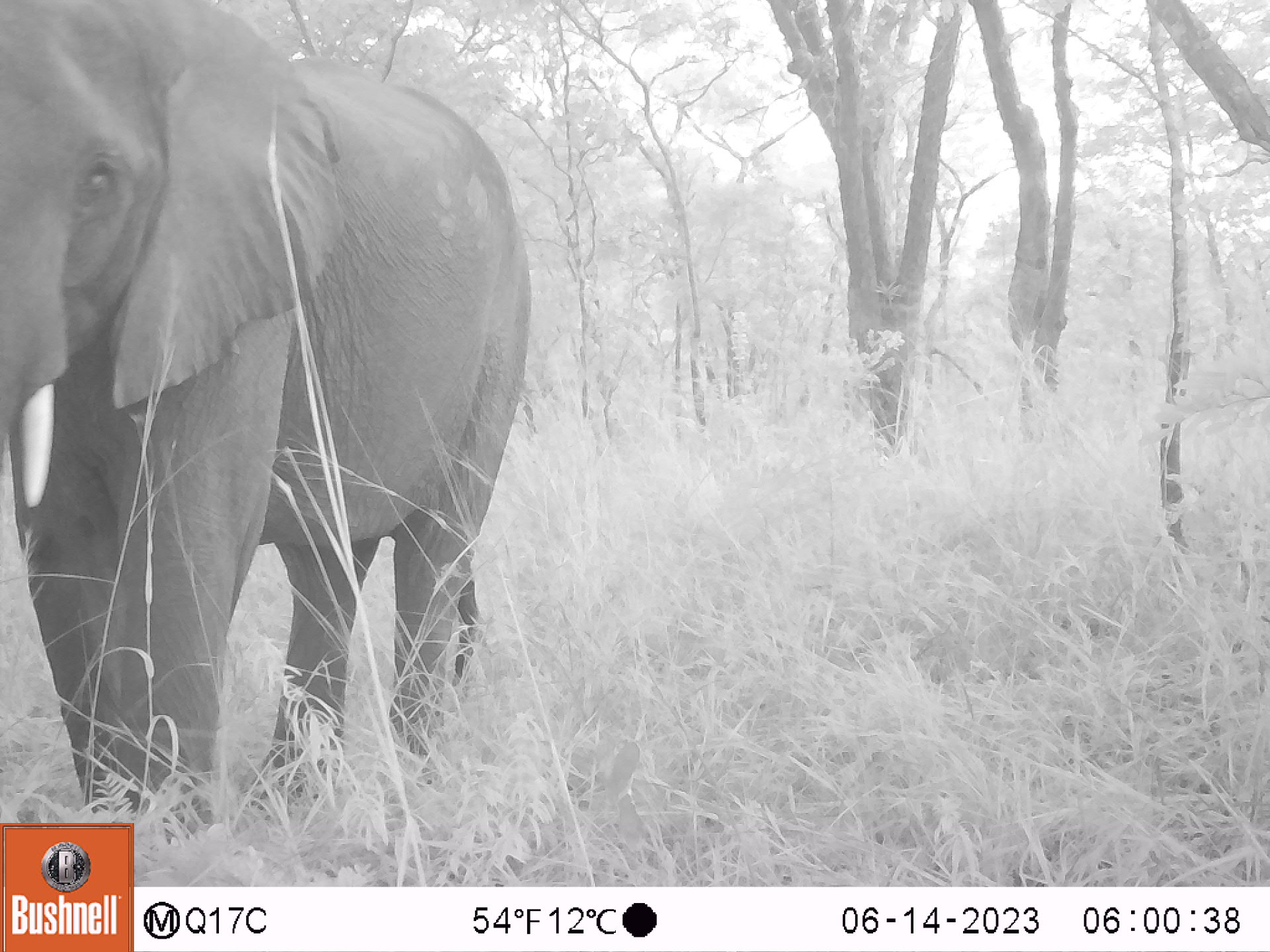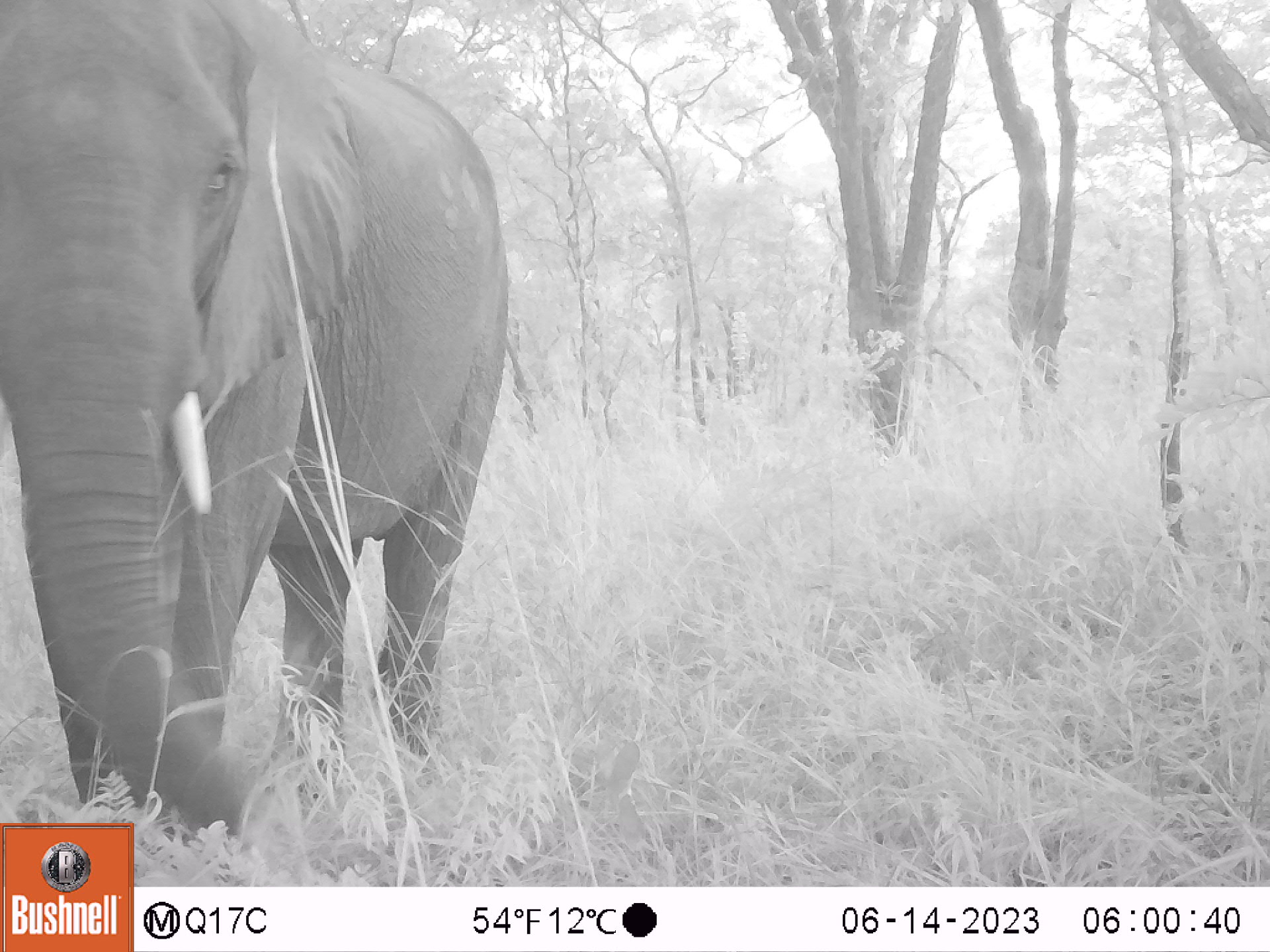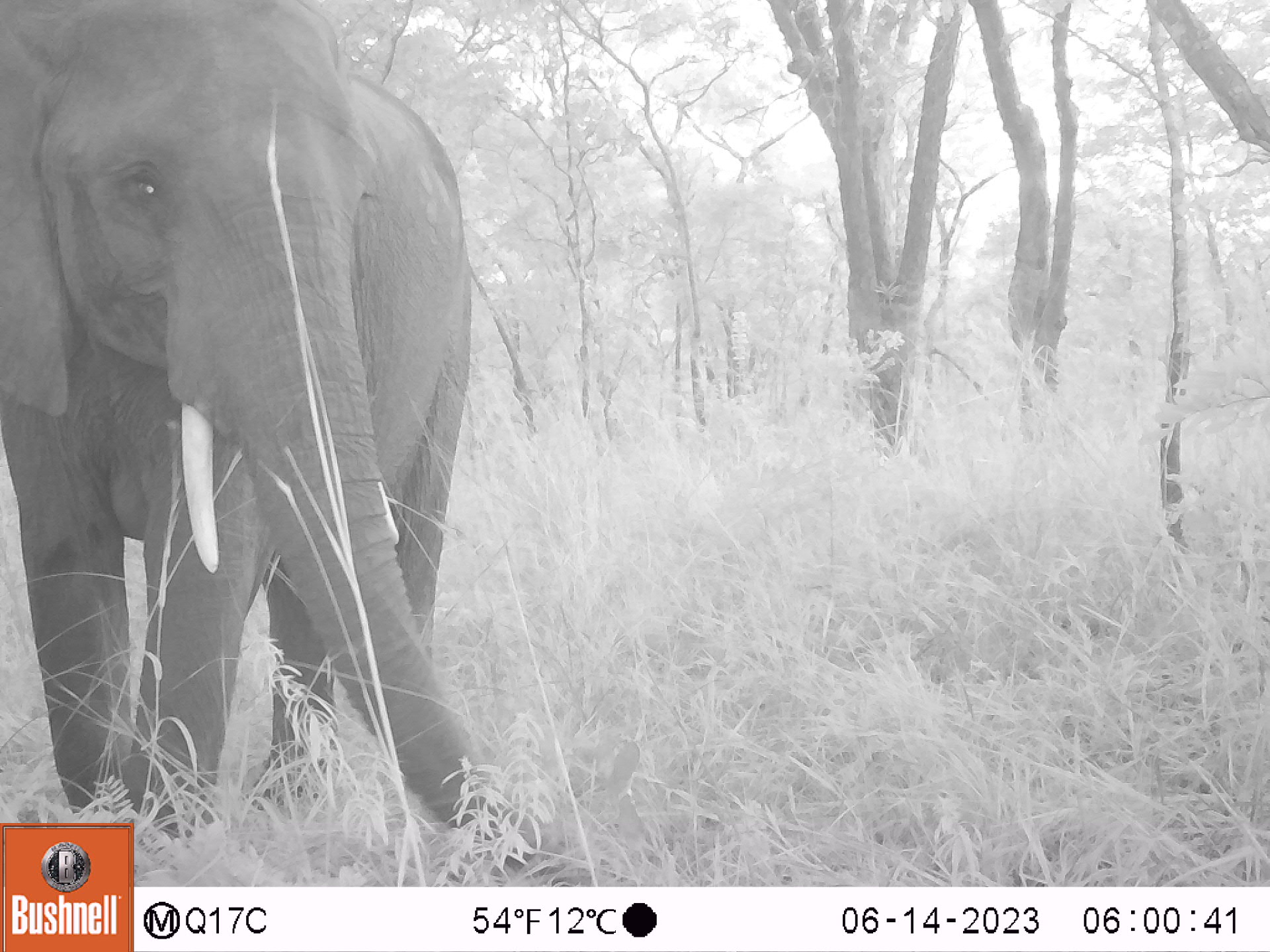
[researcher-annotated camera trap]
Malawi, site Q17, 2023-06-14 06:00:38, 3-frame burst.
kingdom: Animalia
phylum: Chordata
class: Mammalia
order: Proboscidea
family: Elephantidae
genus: Loxodonta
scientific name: Loxodonta africana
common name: african savanna elephant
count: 1